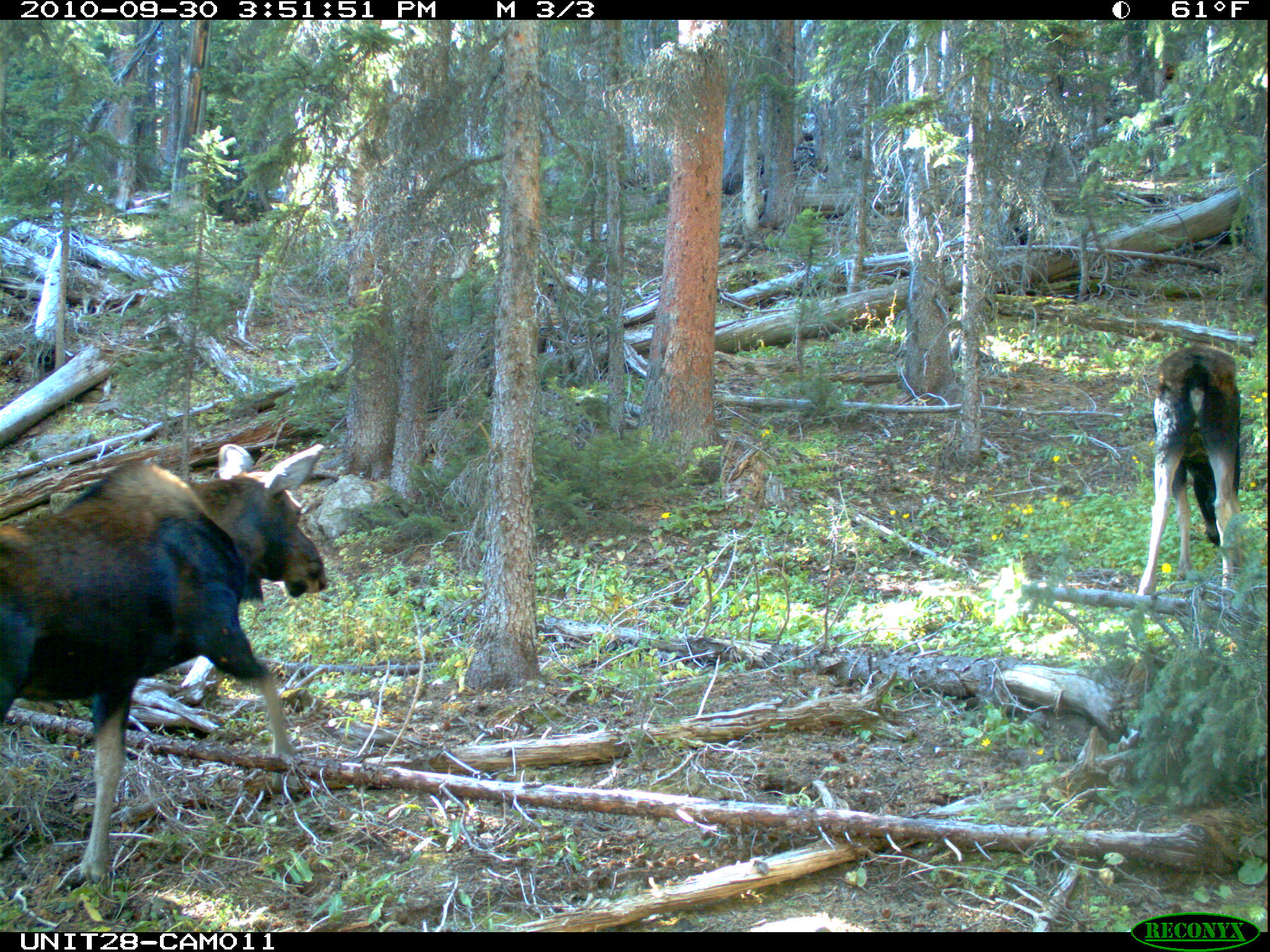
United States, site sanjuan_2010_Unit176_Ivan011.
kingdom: Animalia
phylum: Chordata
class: Mammalia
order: Artiodactyla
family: Cervidae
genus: Alces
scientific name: Alces alces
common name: moose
Alces alces (moose).